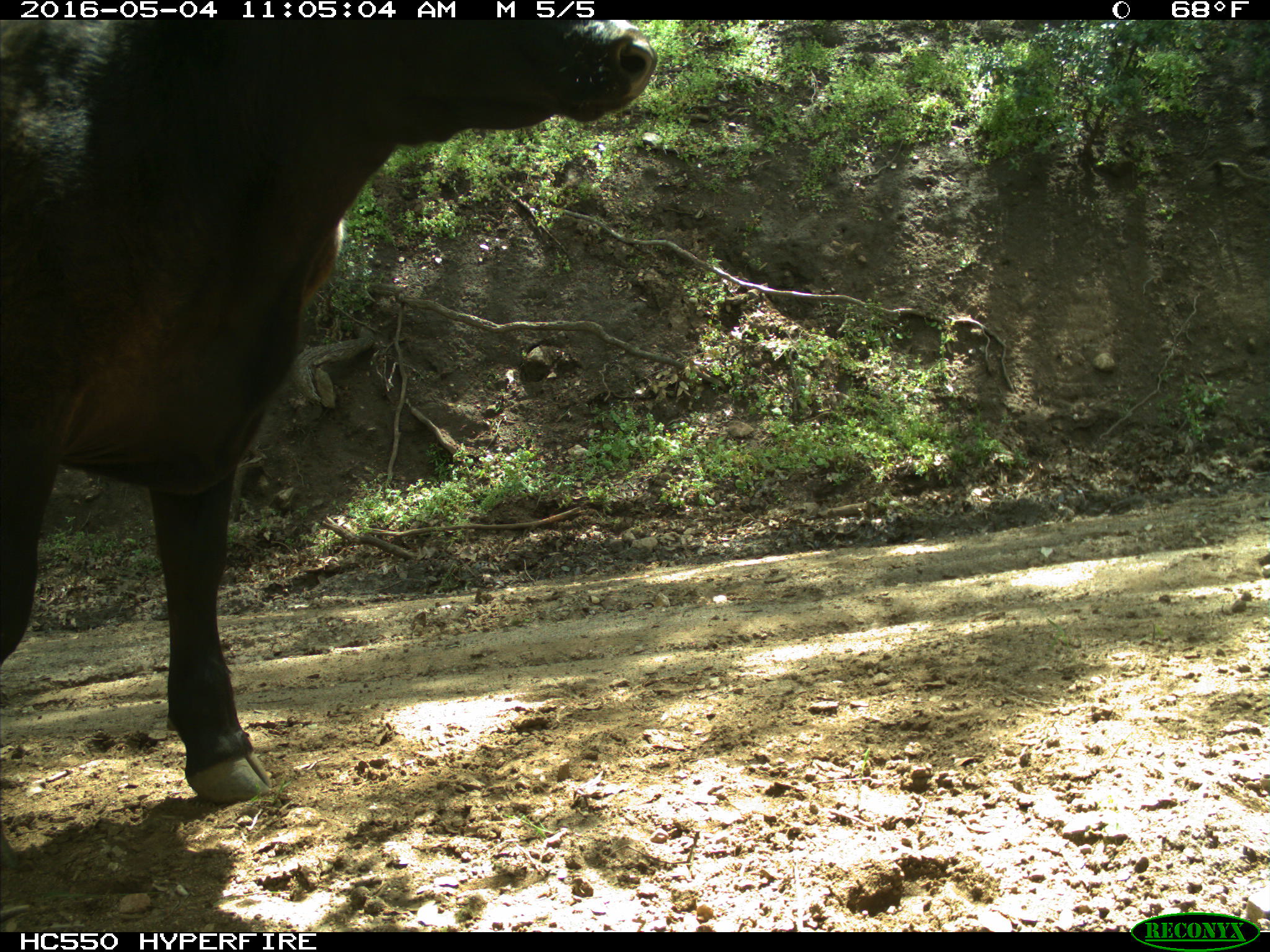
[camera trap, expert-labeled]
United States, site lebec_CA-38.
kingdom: Animalia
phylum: Chordata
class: Mammalia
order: Artiodactyla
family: Bovidae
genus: Bos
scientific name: Bos taurus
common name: domestic cow